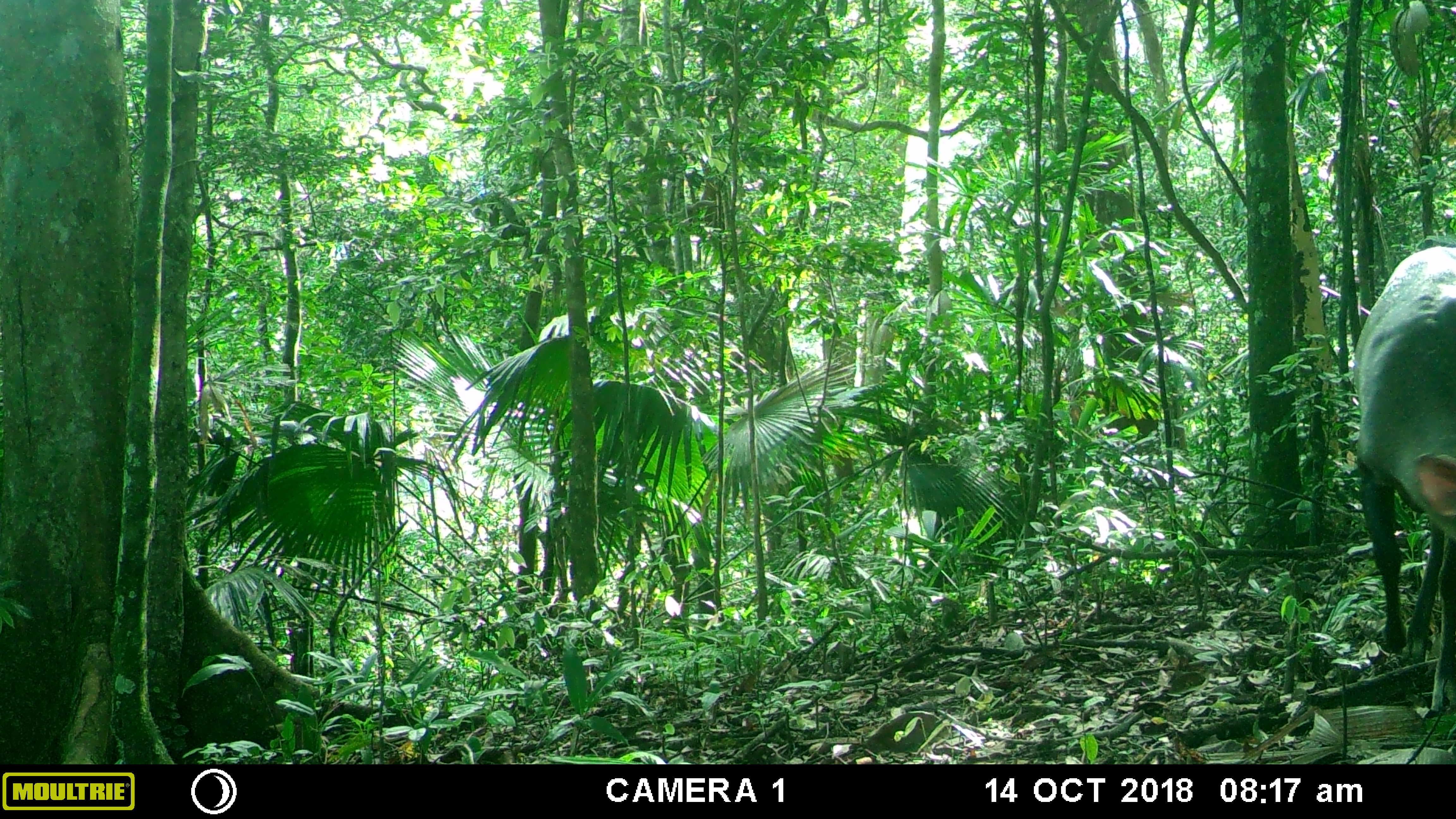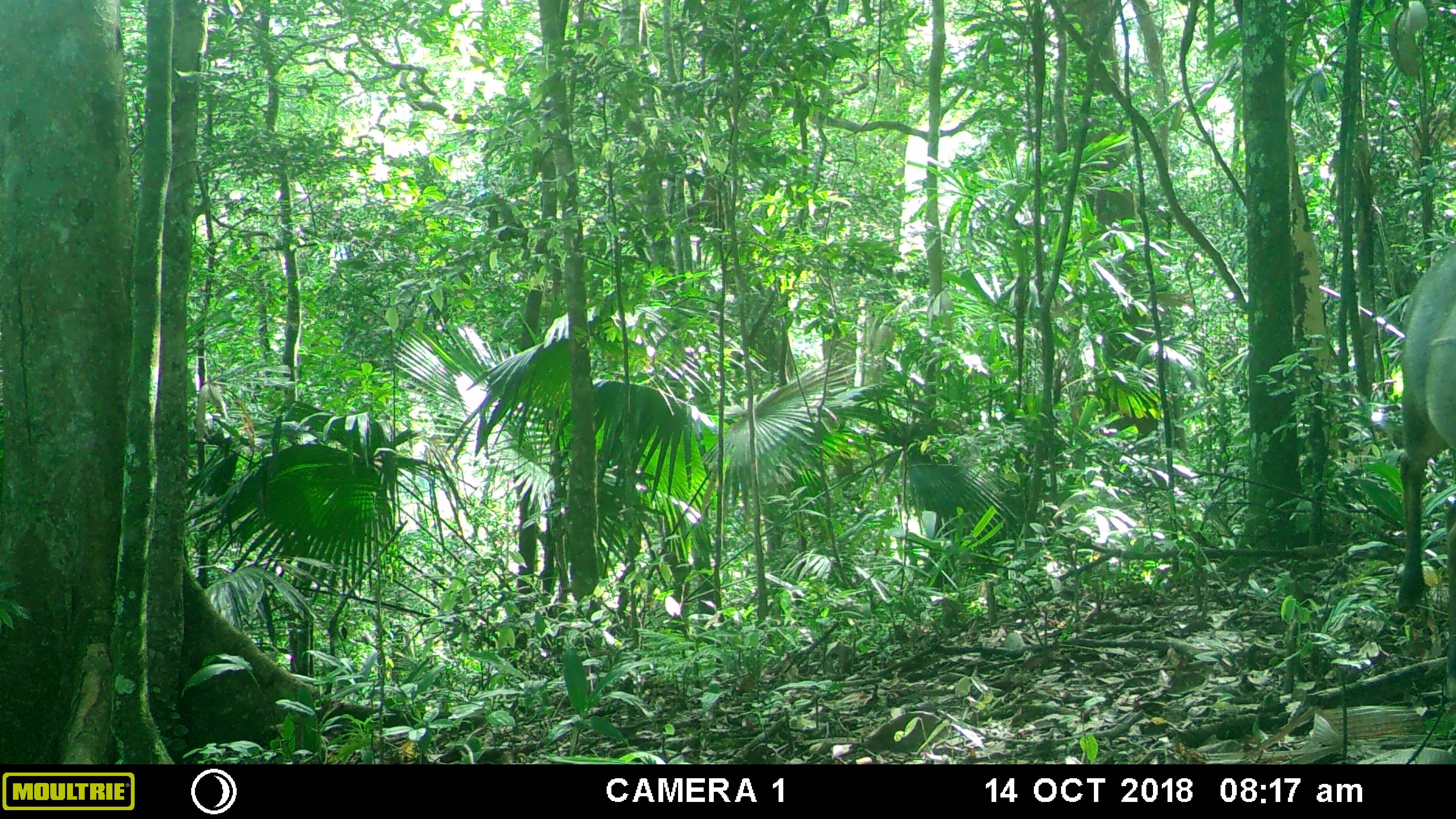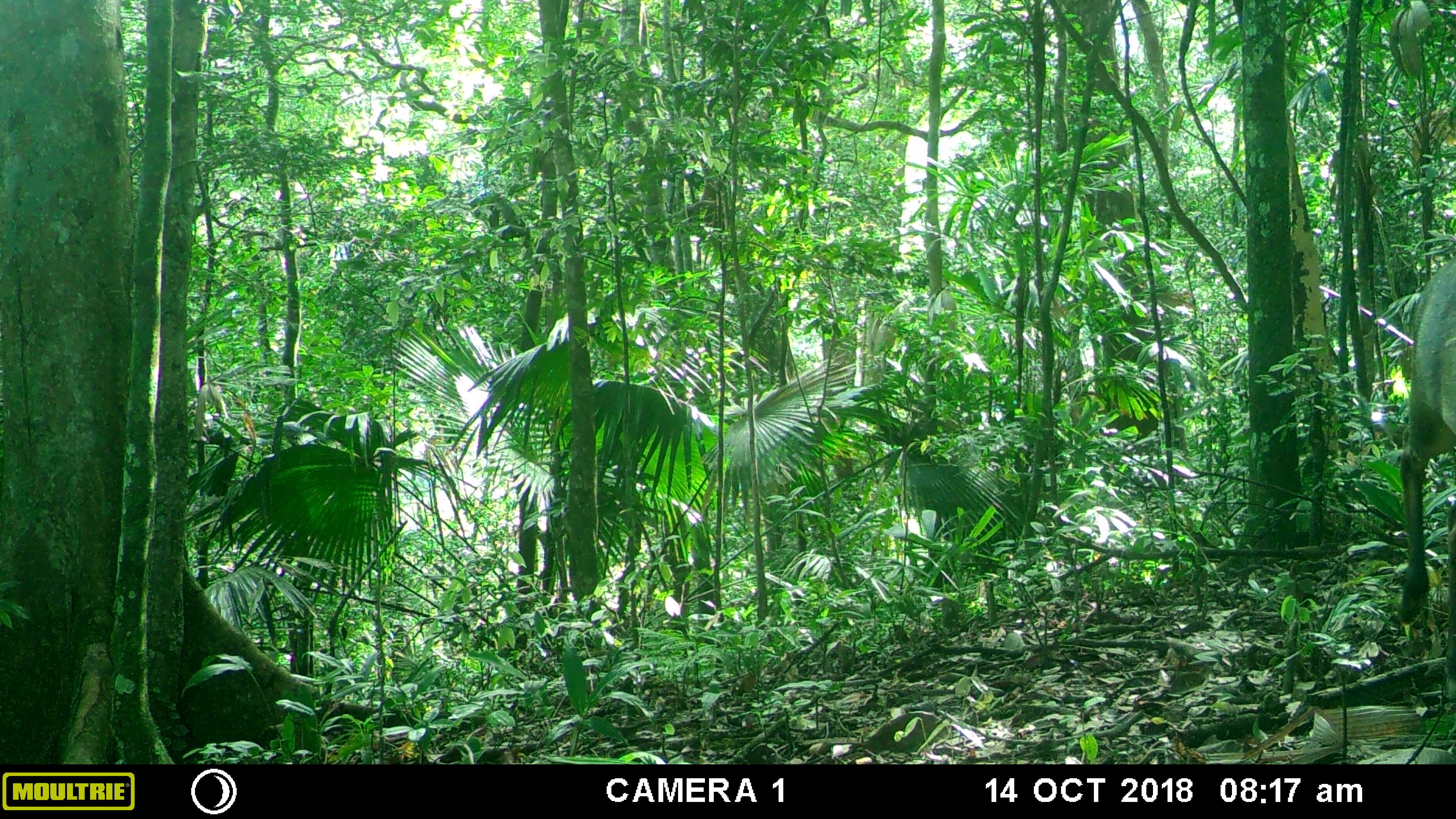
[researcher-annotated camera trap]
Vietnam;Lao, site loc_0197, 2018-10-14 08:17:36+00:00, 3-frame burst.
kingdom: Animalia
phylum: Chordata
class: Mammalia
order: Artiodactyla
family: Cervidae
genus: Muntiacus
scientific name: Muntiacus vuquangensis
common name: large-antlered muntjac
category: large antlered muntjac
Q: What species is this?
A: Large antlered muntjac (large-antlered muntjac) (Muntiacus vuquangensis).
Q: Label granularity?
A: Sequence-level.